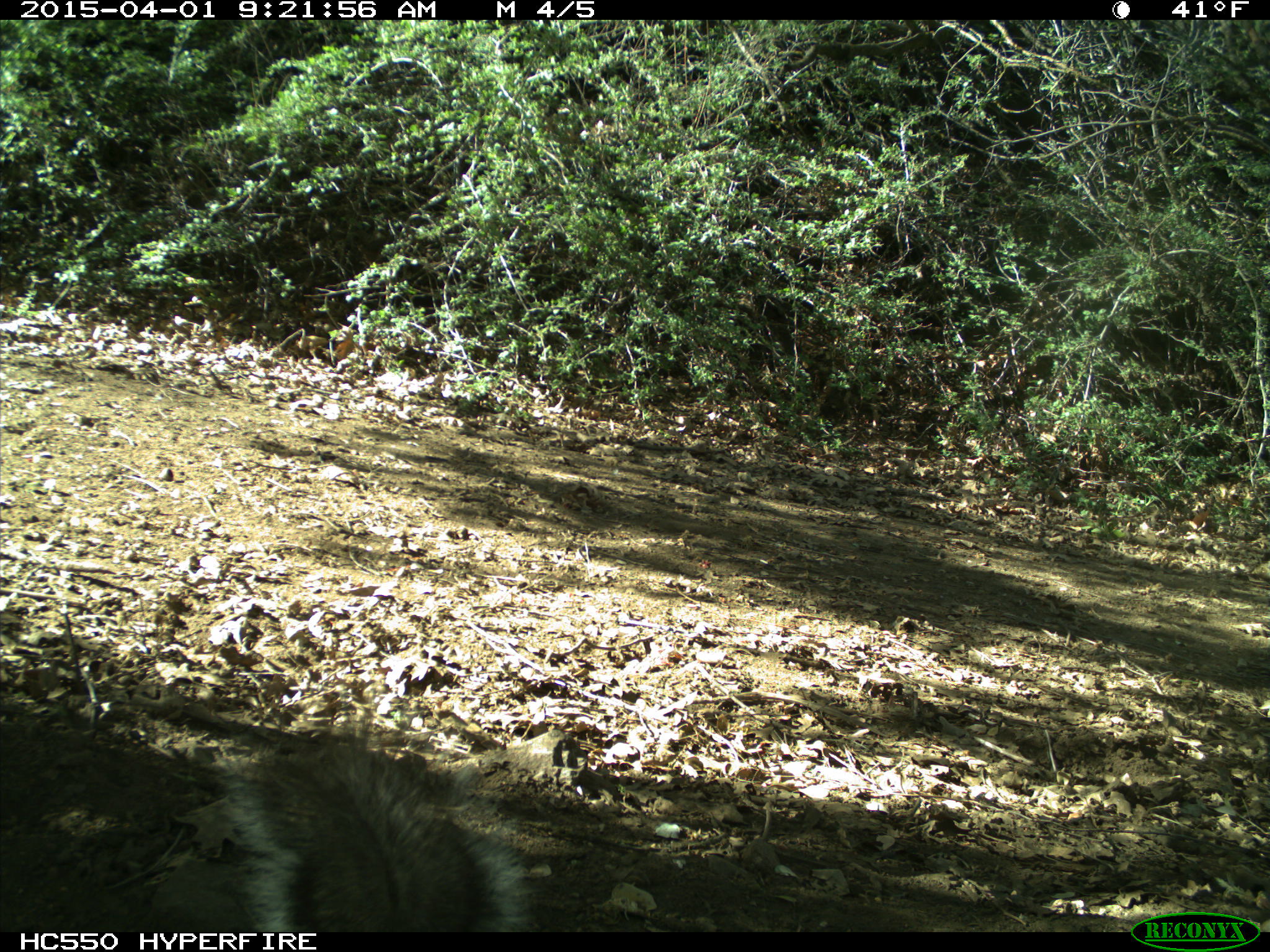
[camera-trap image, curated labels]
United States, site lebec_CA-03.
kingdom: Animalia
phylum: Chordata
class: Mammalia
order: Rodentia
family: Sciuridae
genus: Sciurus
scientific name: Sciurus carolinensis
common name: eastern gray squirrel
Sciurus carolinensis (eastern gray squirrel).